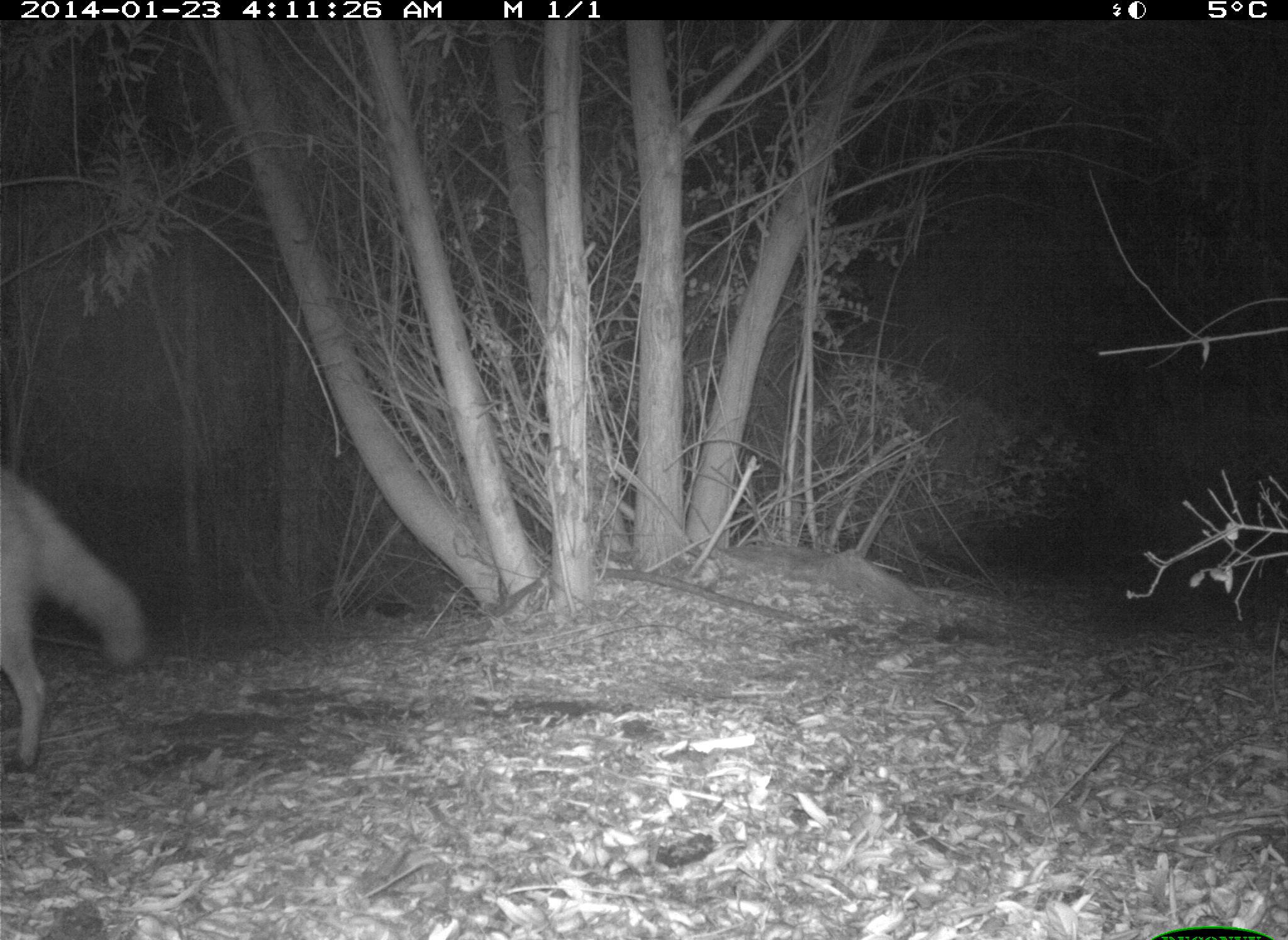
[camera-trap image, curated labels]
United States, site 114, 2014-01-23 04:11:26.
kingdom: Animalia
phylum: Chordata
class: Mammalia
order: Carnivora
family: Canidae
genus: Canis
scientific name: Canis latrans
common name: coyote